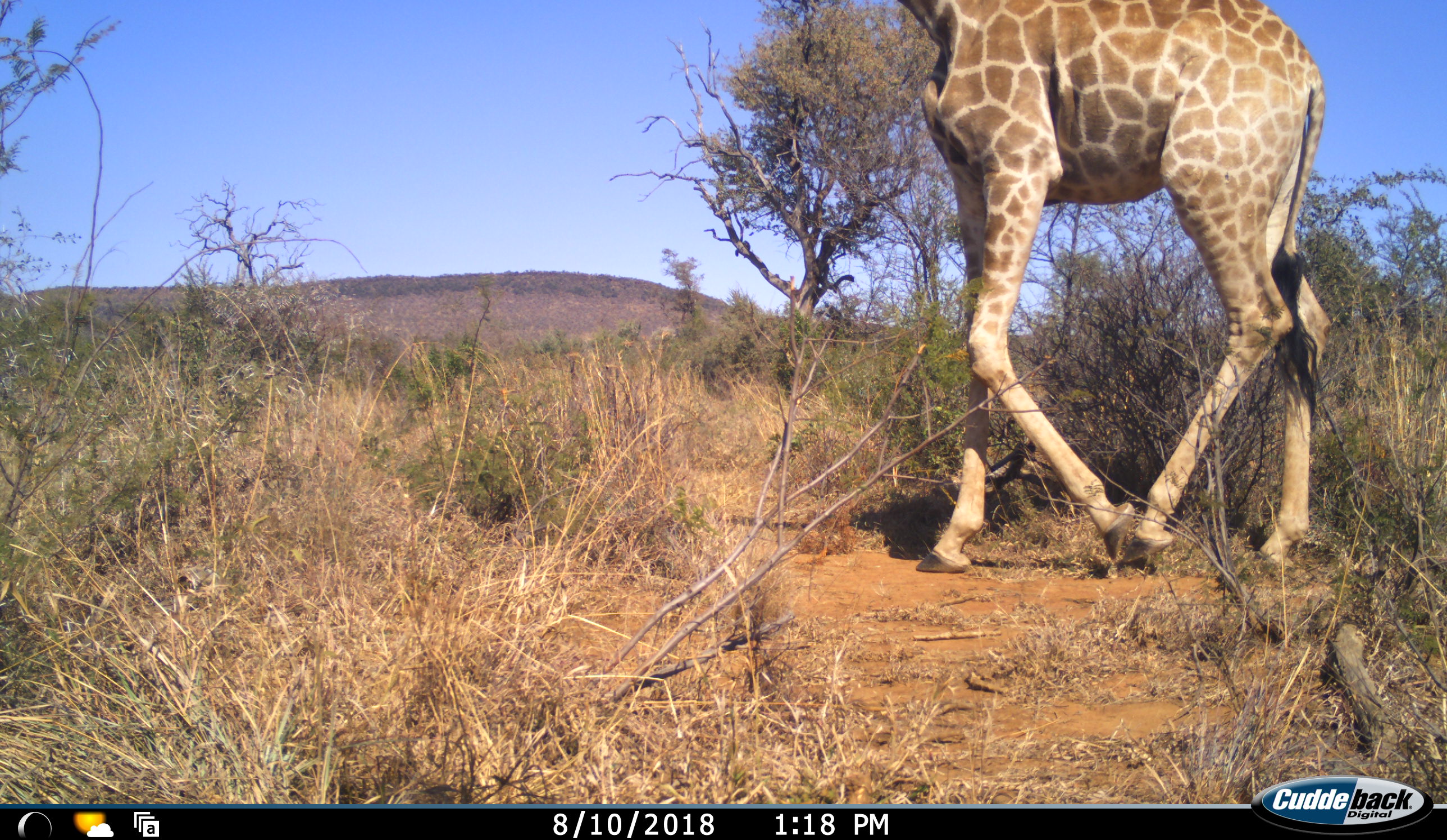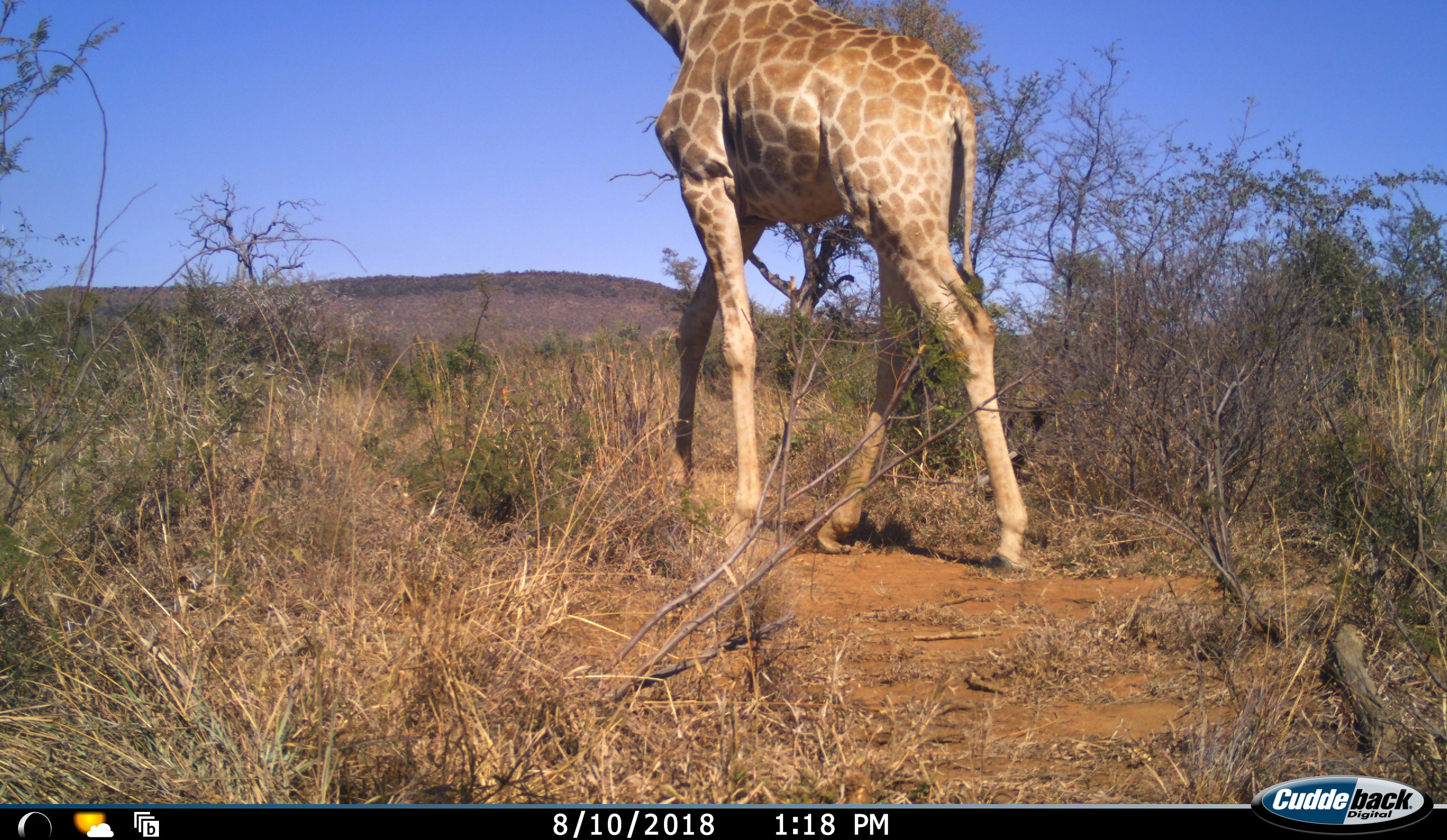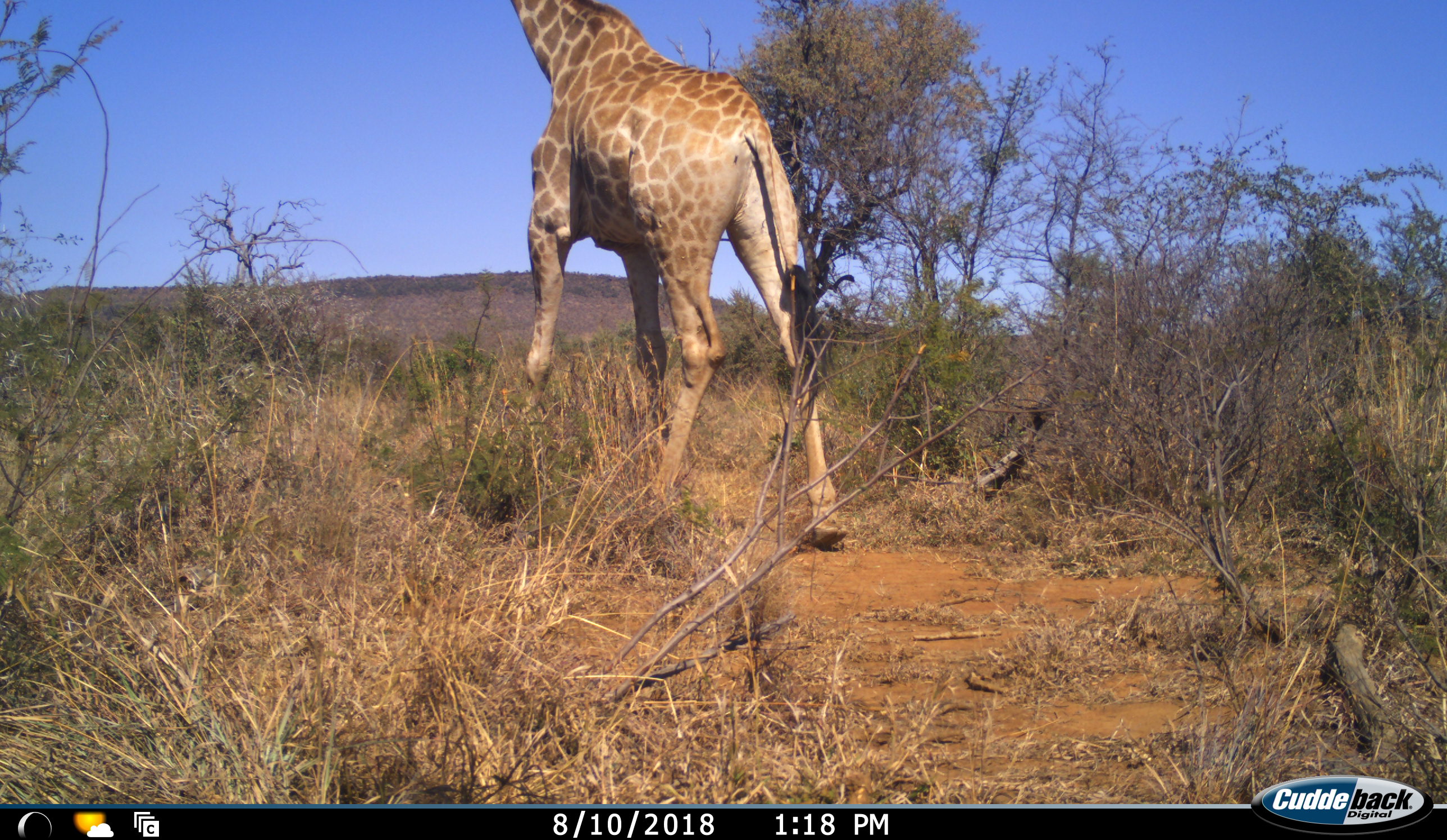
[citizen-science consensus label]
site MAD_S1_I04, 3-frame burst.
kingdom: Animalia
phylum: Chordata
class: Mammalia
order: Artiodactyla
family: Giraffidae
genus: Giraffa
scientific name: Giraffa camelopardalis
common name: giraffe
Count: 1.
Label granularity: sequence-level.